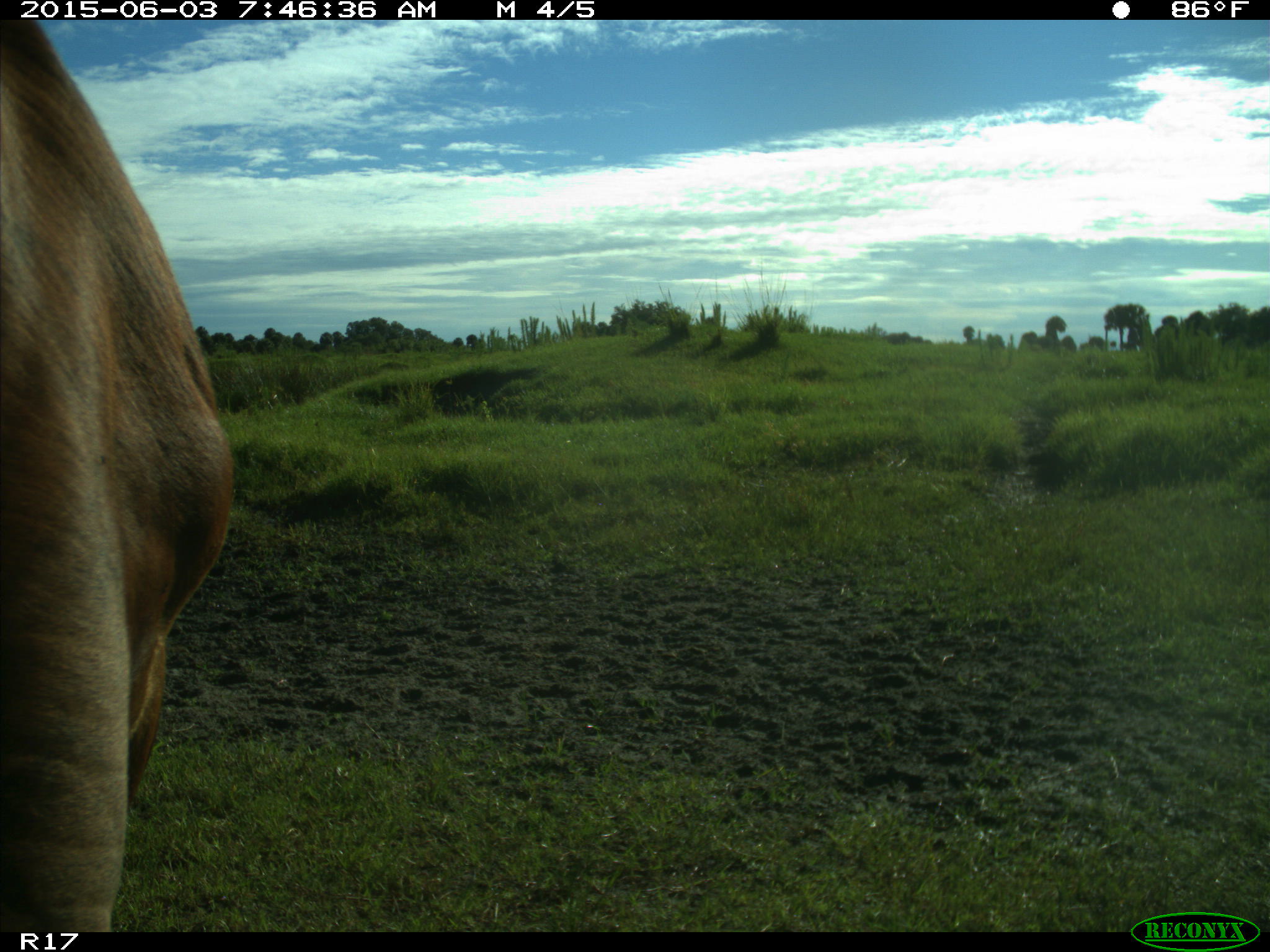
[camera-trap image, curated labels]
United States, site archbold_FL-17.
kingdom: Animalia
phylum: Chordata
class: Mammalia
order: Artiodactyla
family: Bovidae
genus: Bos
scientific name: Bos taurus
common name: domestic cow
Bos taurus (domestic cow).